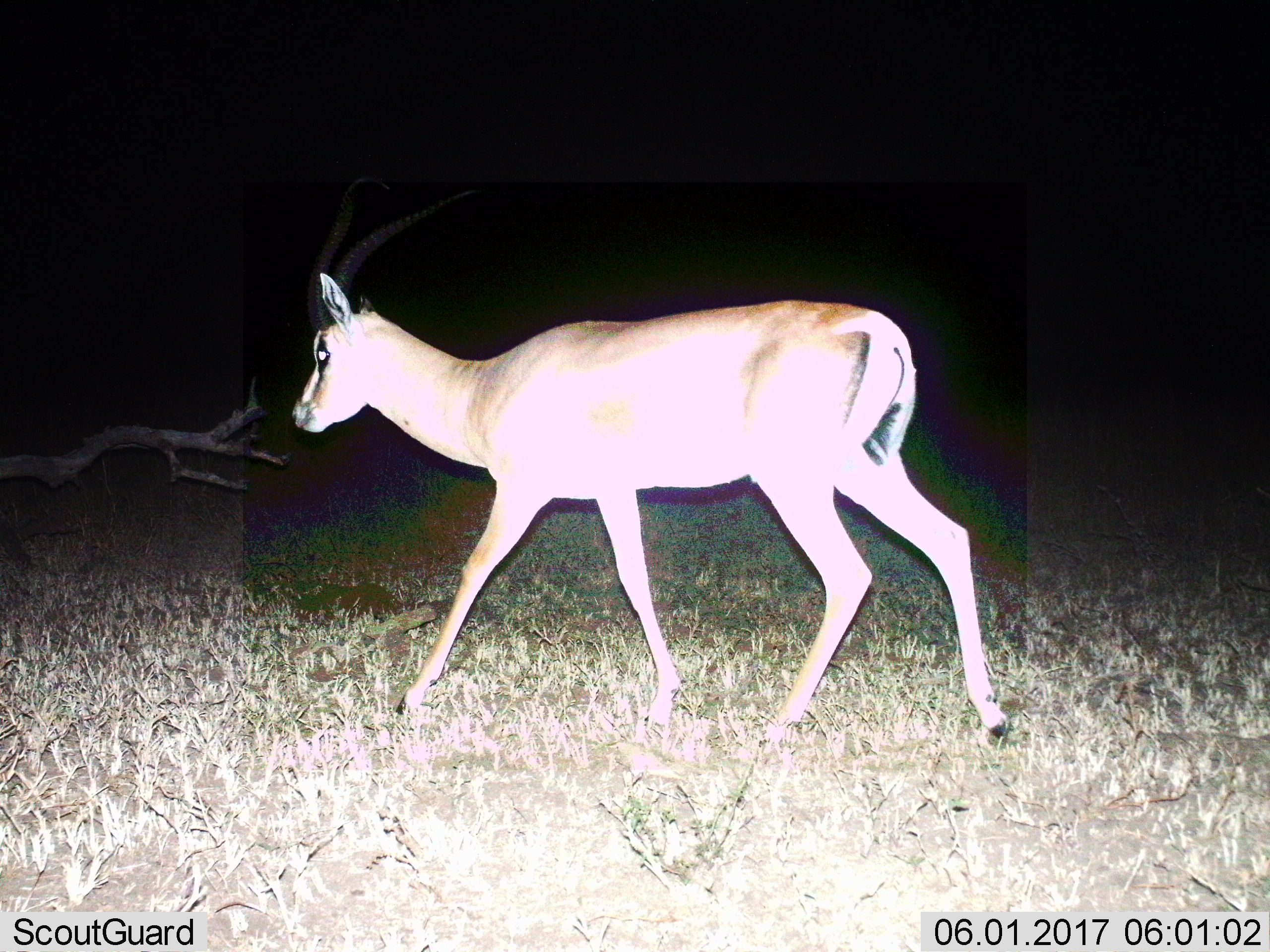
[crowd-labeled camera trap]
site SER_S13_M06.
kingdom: Animalia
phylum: Chordata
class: Mammalia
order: Artiodactyla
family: Bovidae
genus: Nanger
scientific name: Nanger granti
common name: grant's gazelle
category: gazellegrants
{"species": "gazellegrants (grant's gazelle) (Nanger granti)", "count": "1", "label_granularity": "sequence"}